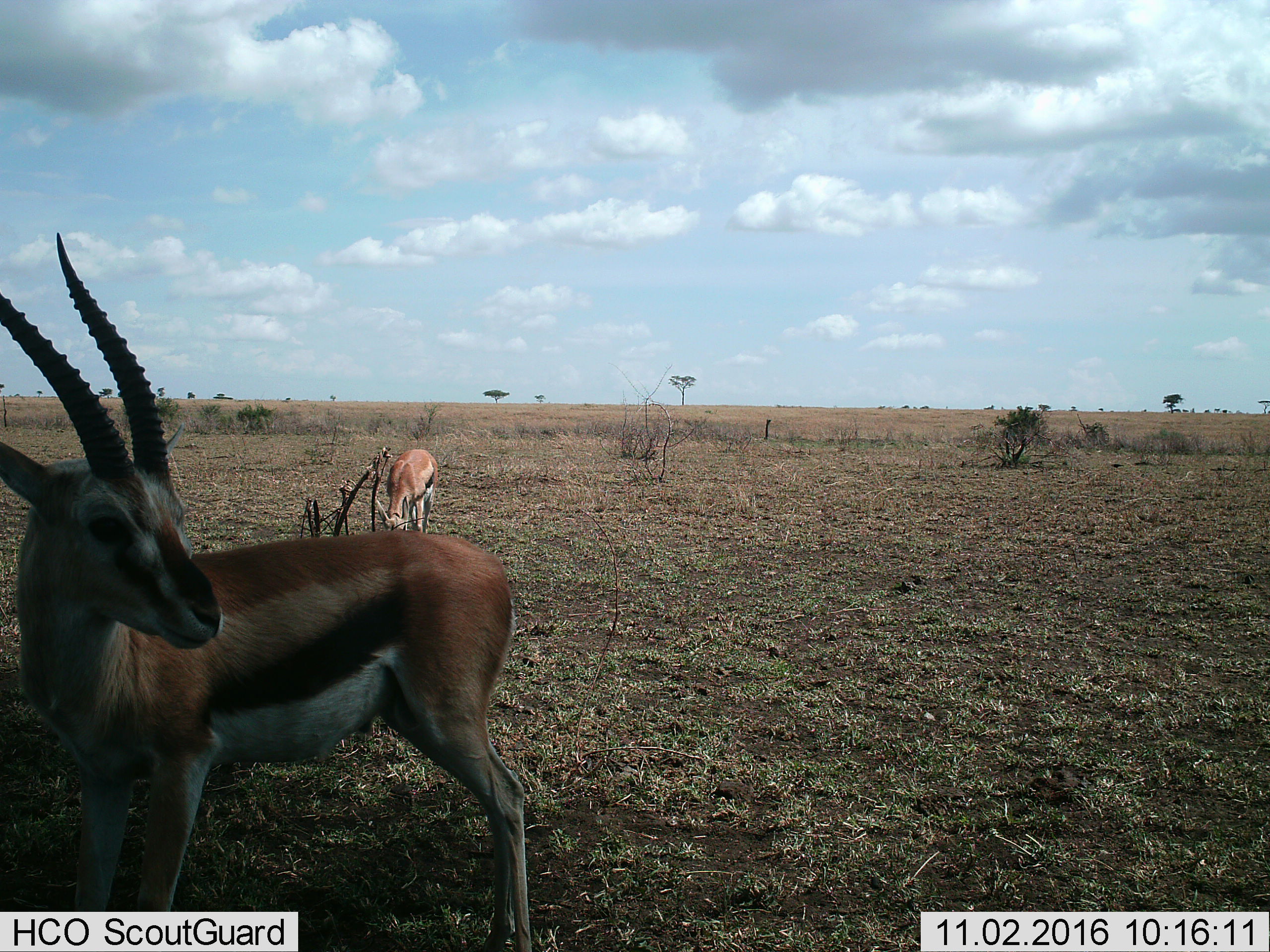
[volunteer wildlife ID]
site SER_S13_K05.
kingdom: Animalia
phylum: Chordata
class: Mammalia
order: Artiodactyla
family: Bovidae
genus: Eudorcas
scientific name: Eudorcas thomsonii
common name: thomson's gazelle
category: gazellethomsons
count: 2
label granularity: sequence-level